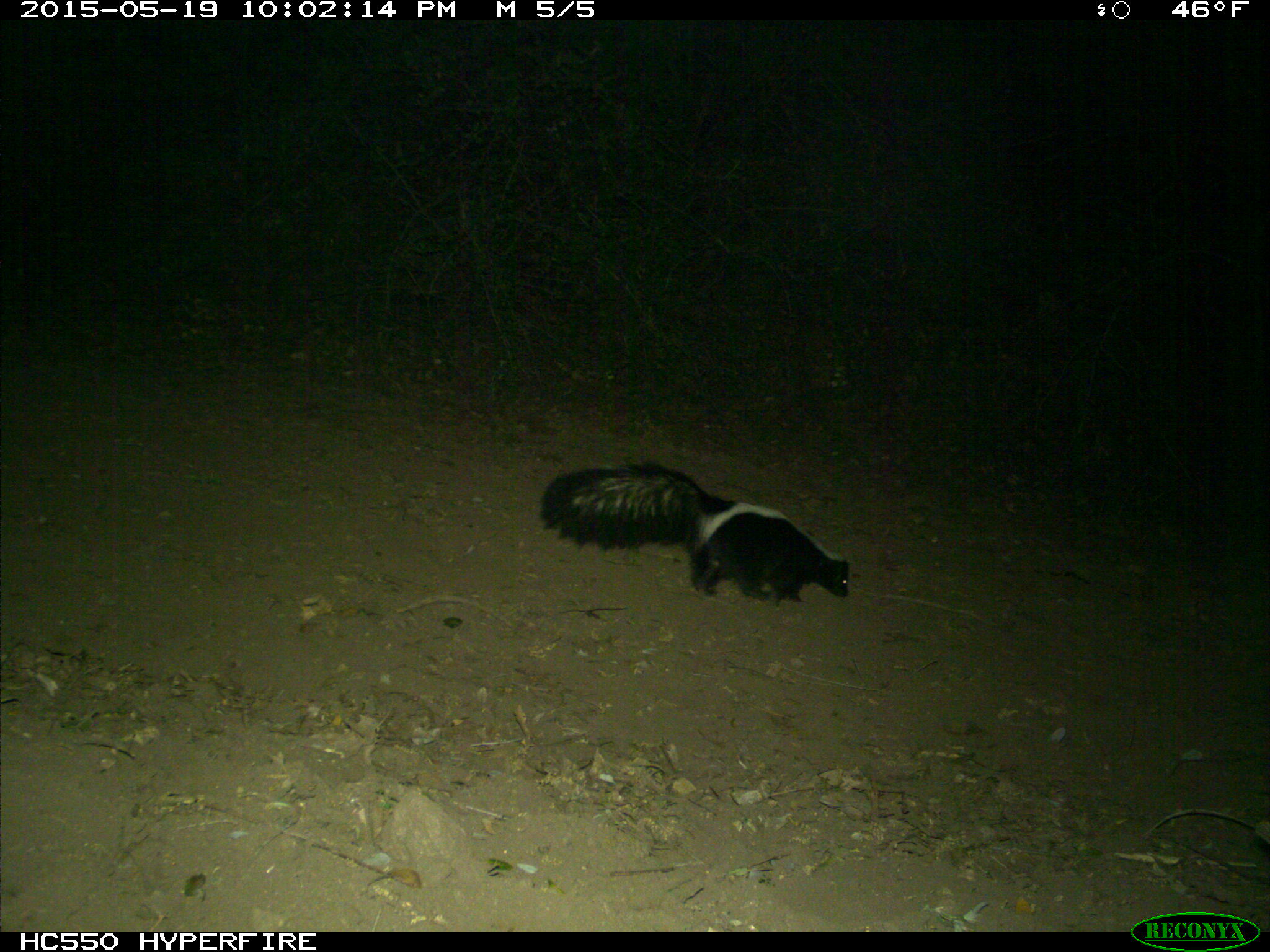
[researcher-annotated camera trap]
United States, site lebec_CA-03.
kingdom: Animalia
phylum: Chordata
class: Mammalia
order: Carnivora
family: Mephitidae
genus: Mephitis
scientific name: Mephitis mephitis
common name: striped skunk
Mephitis mephitis (striped skunk).